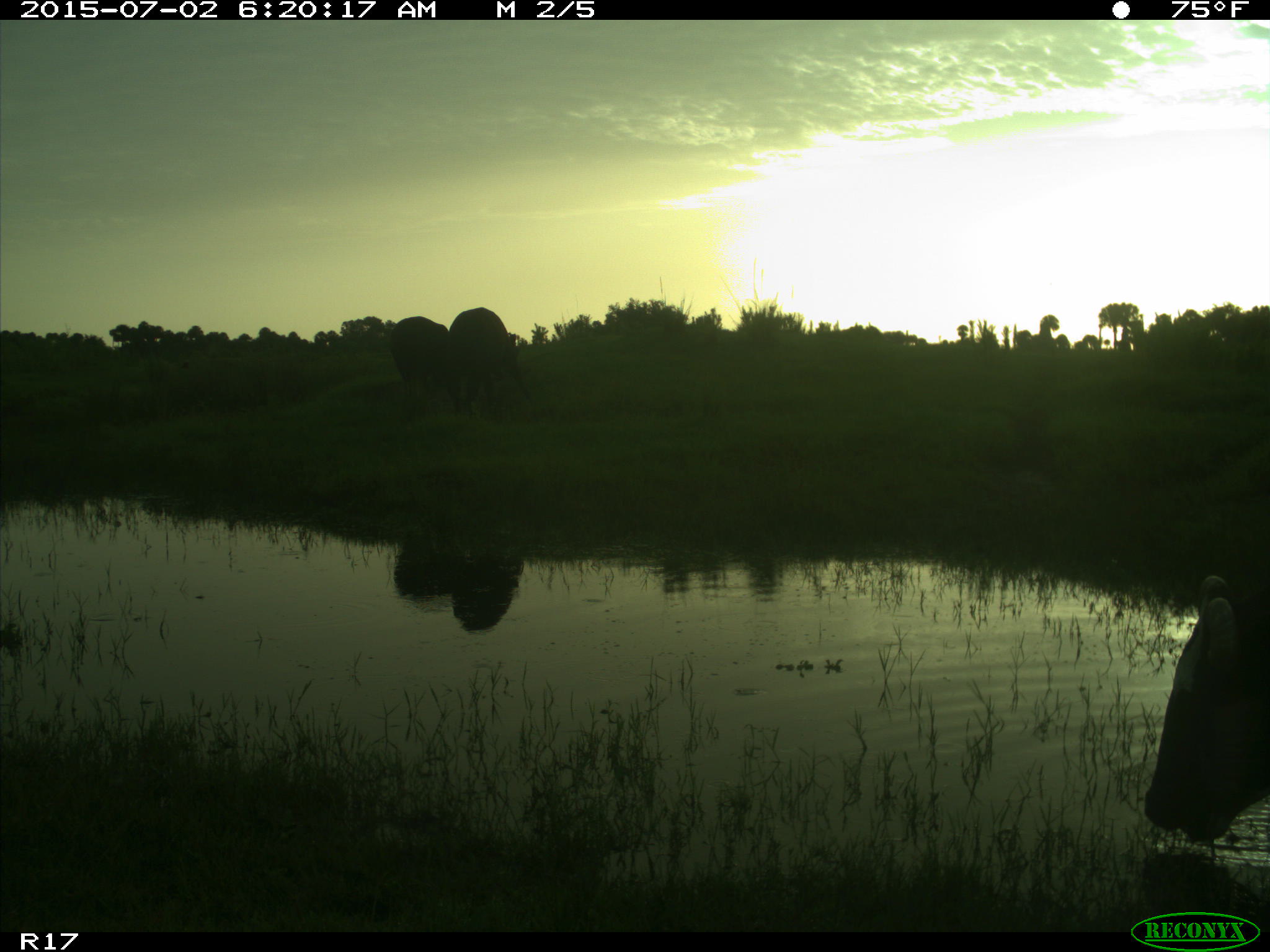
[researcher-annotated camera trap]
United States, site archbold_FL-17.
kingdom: Animalia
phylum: Chordata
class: Mammalia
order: Artiodactyla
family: Bovidae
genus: Bos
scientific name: Bos taurus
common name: domestic cow